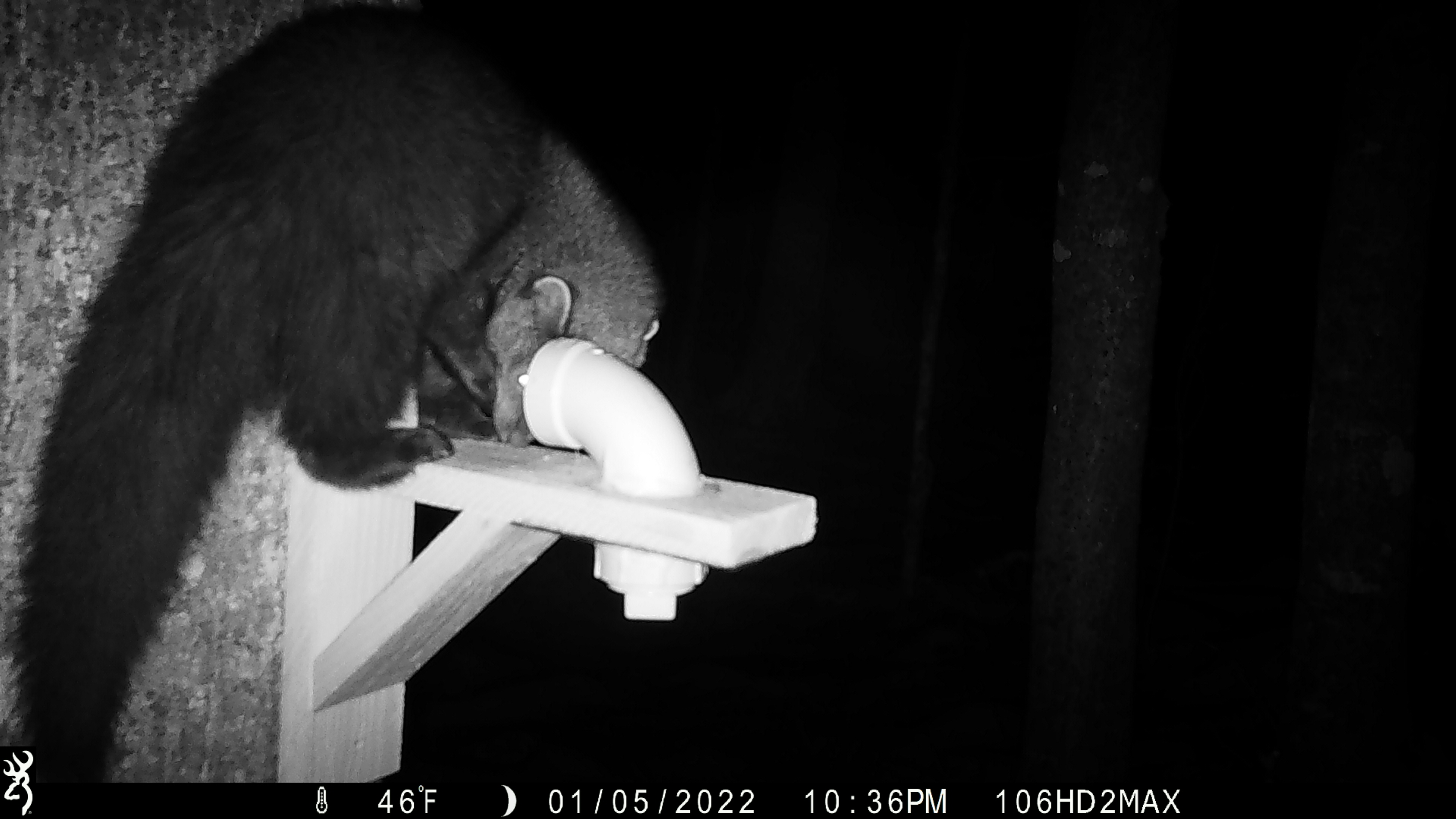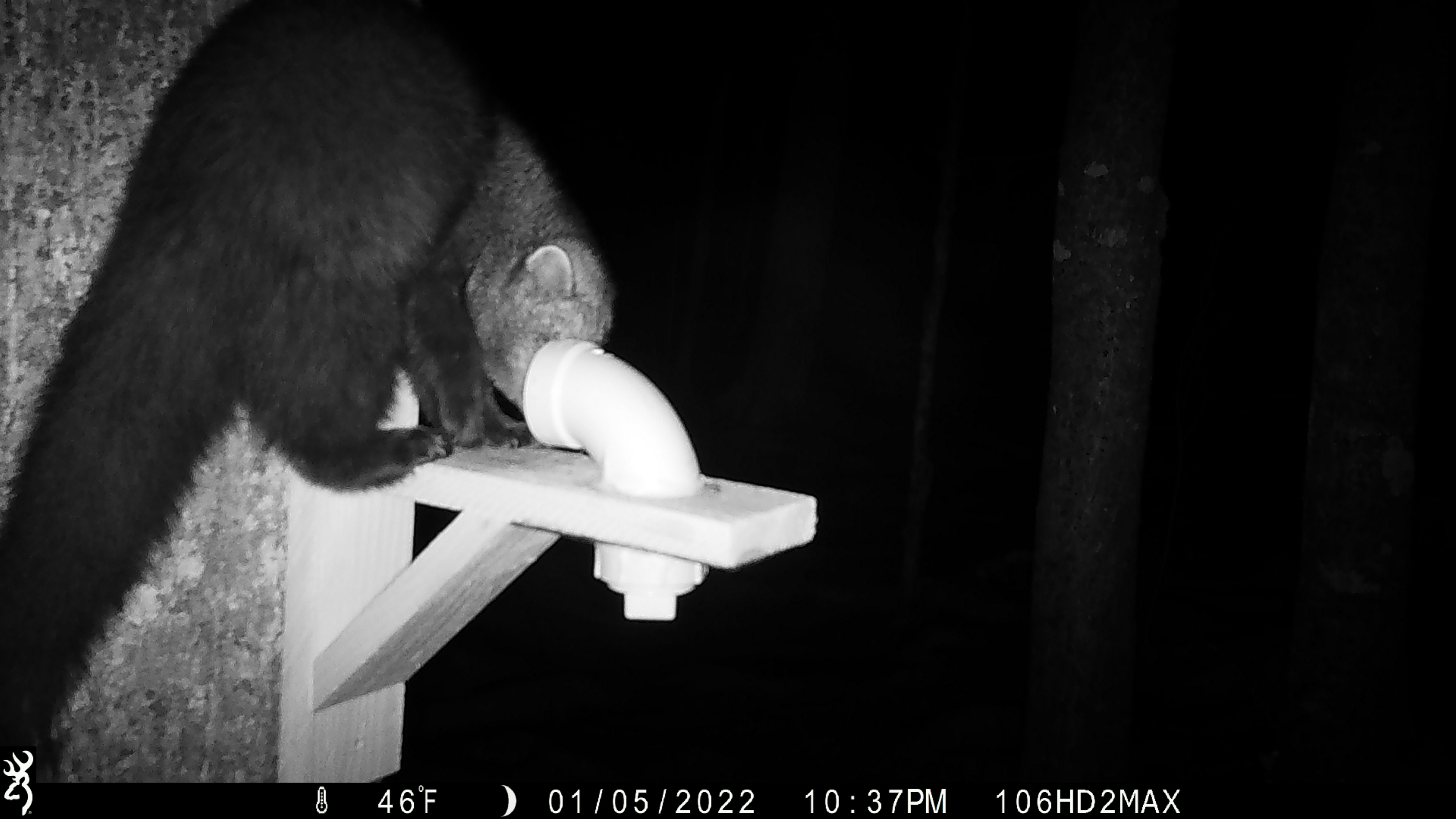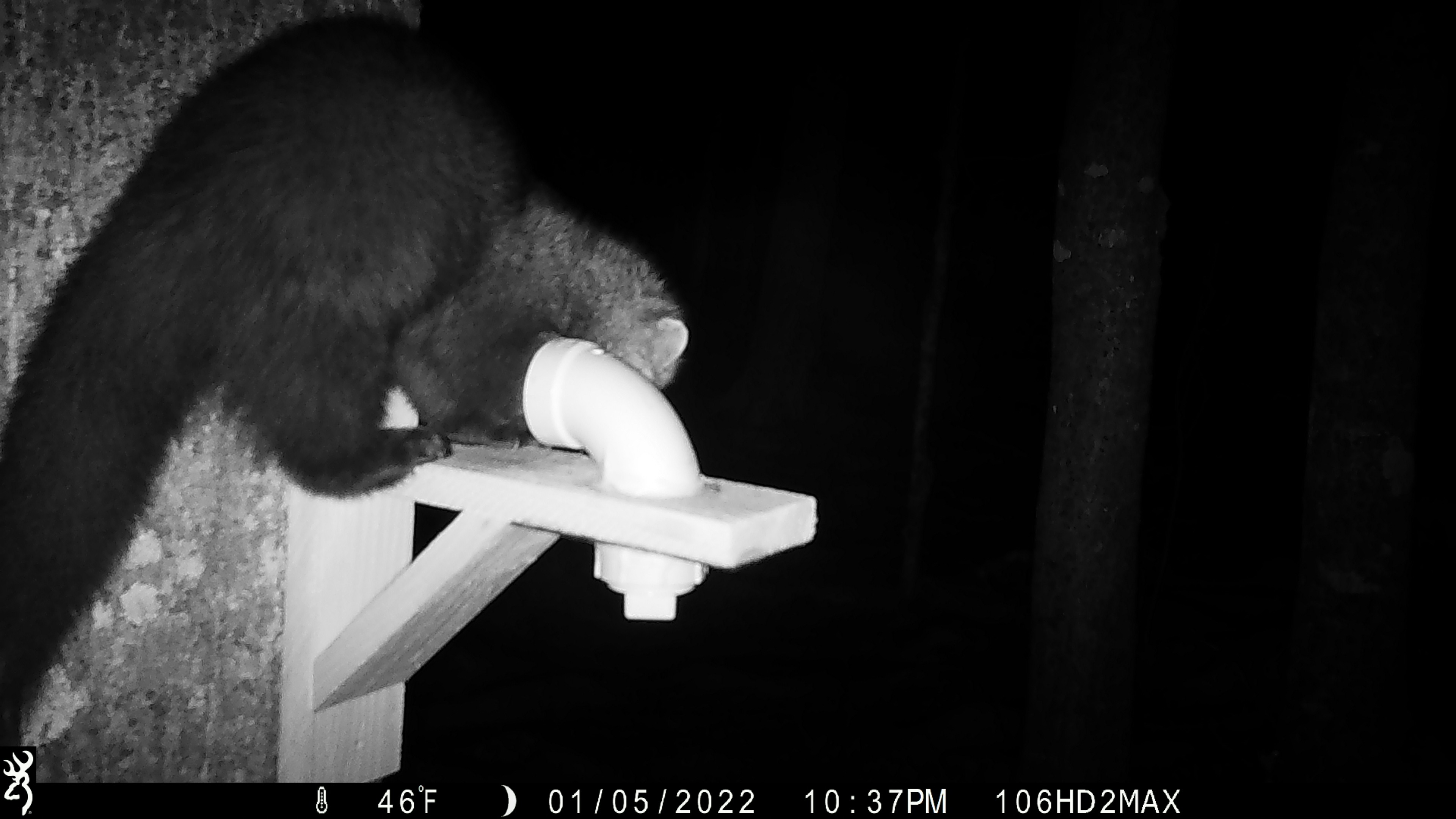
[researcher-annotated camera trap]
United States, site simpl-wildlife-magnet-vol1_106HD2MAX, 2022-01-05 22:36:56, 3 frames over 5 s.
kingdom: Animalia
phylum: Chordata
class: Mammalia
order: Carnivora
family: Mustelidae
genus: Pekania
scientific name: Pekania pennanti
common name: fisher